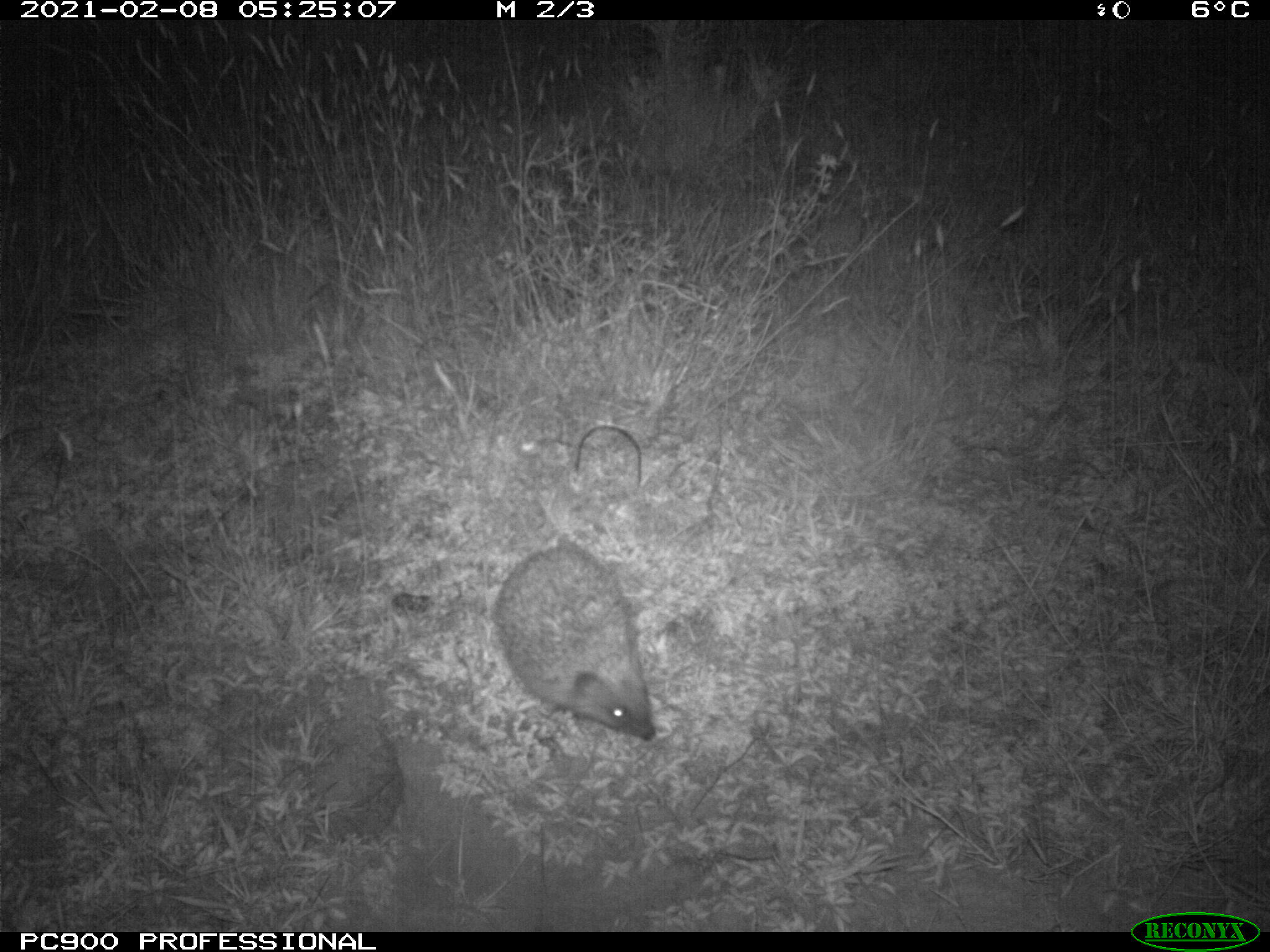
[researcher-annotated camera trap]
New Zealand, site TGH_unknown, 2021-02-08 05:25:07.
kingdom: Animalia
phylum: Chordata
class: Mammalia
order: Eulipotyphla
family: Erinaceidae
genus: Erinaceus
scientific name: Erinaceus europaeus europaeus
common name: european hedgehog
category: hedgehog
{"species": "hedgehog (european hedgehog) (Erinaceus europaeus europaeus)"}